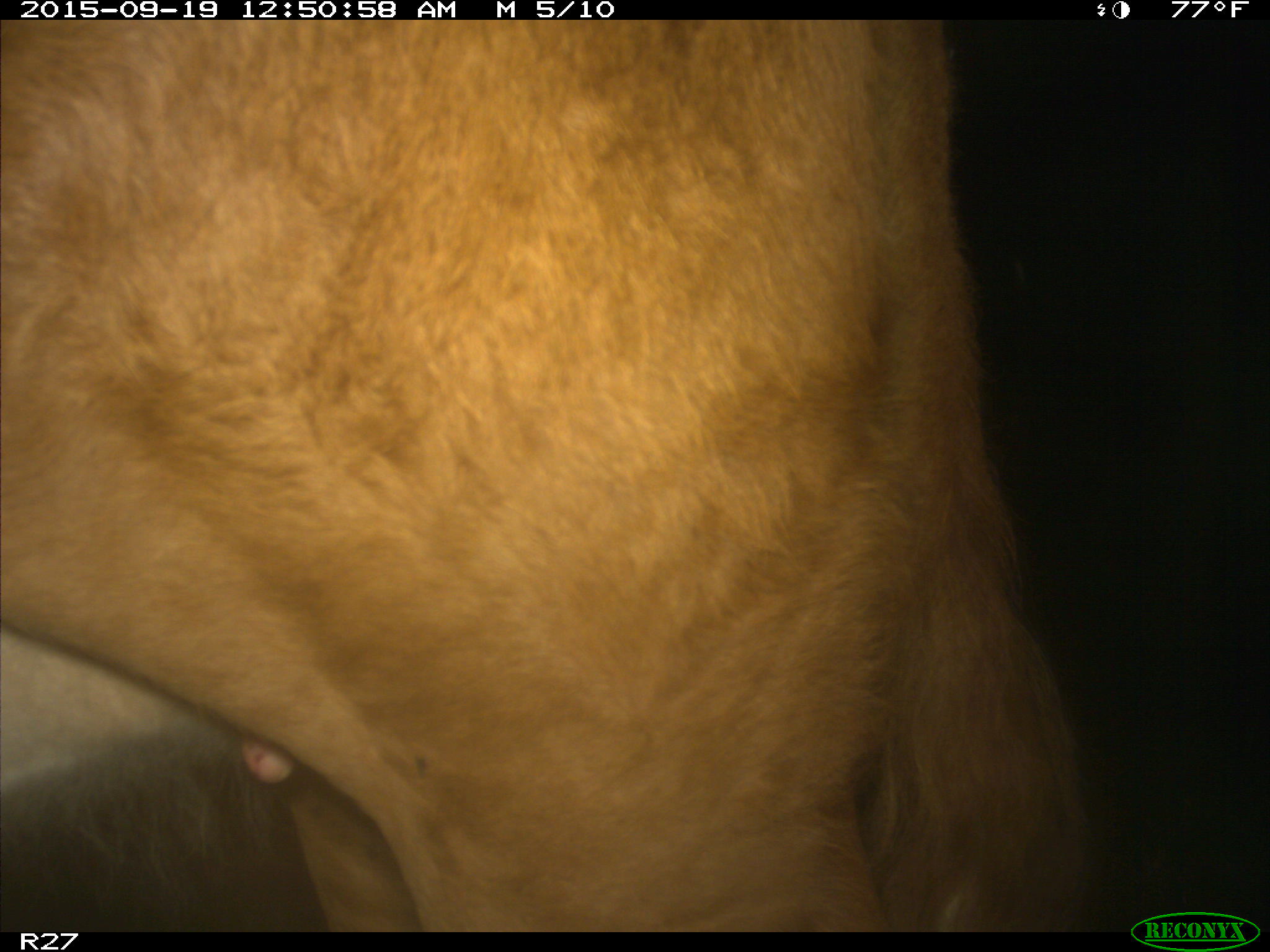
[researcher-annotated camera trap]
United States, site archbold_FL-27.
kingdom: Animalia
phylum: Chordata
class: Mammalia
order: Artiodactyla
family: Bovidae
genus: Bos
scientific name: Bos taurus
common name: domestic cow